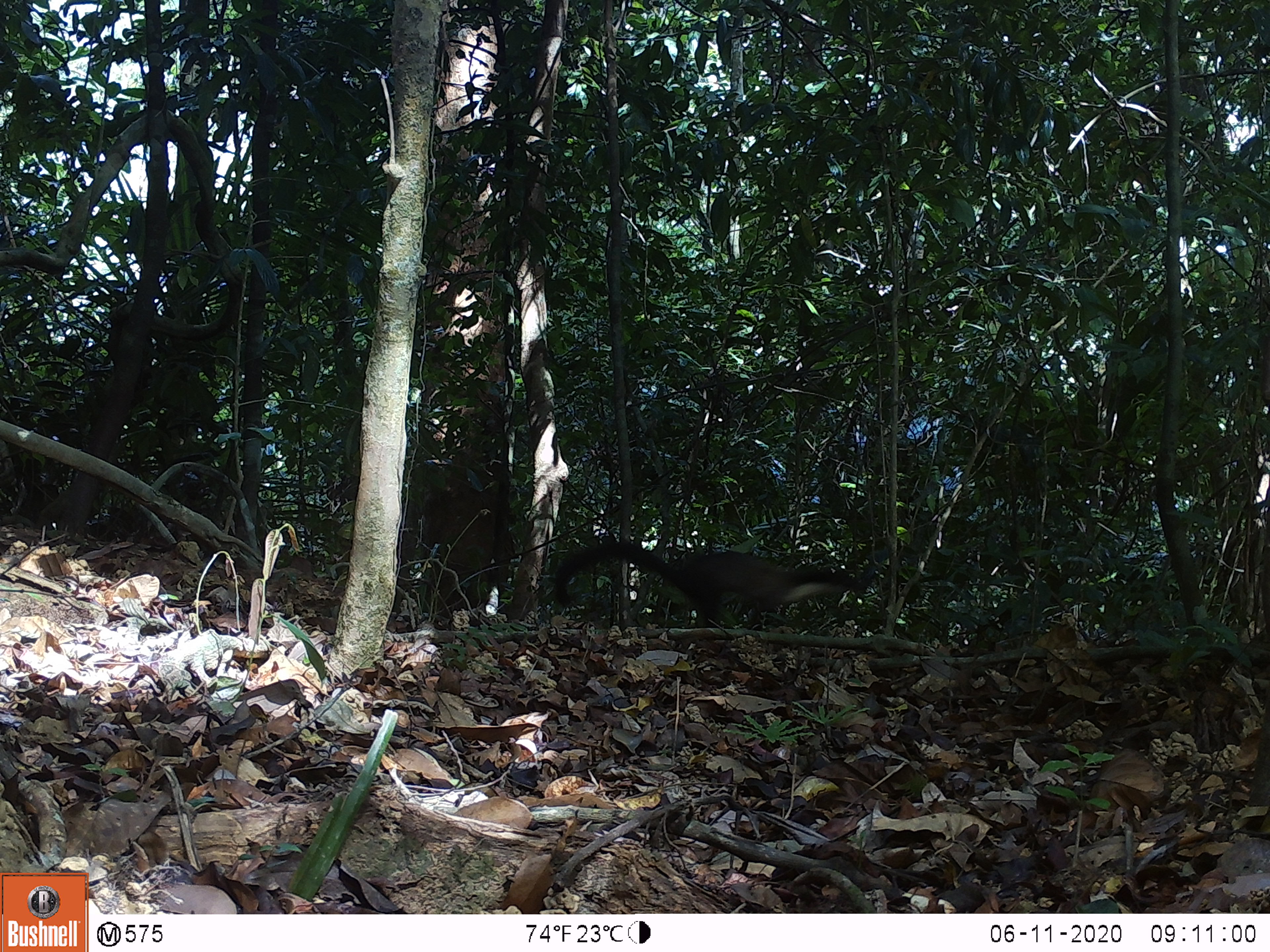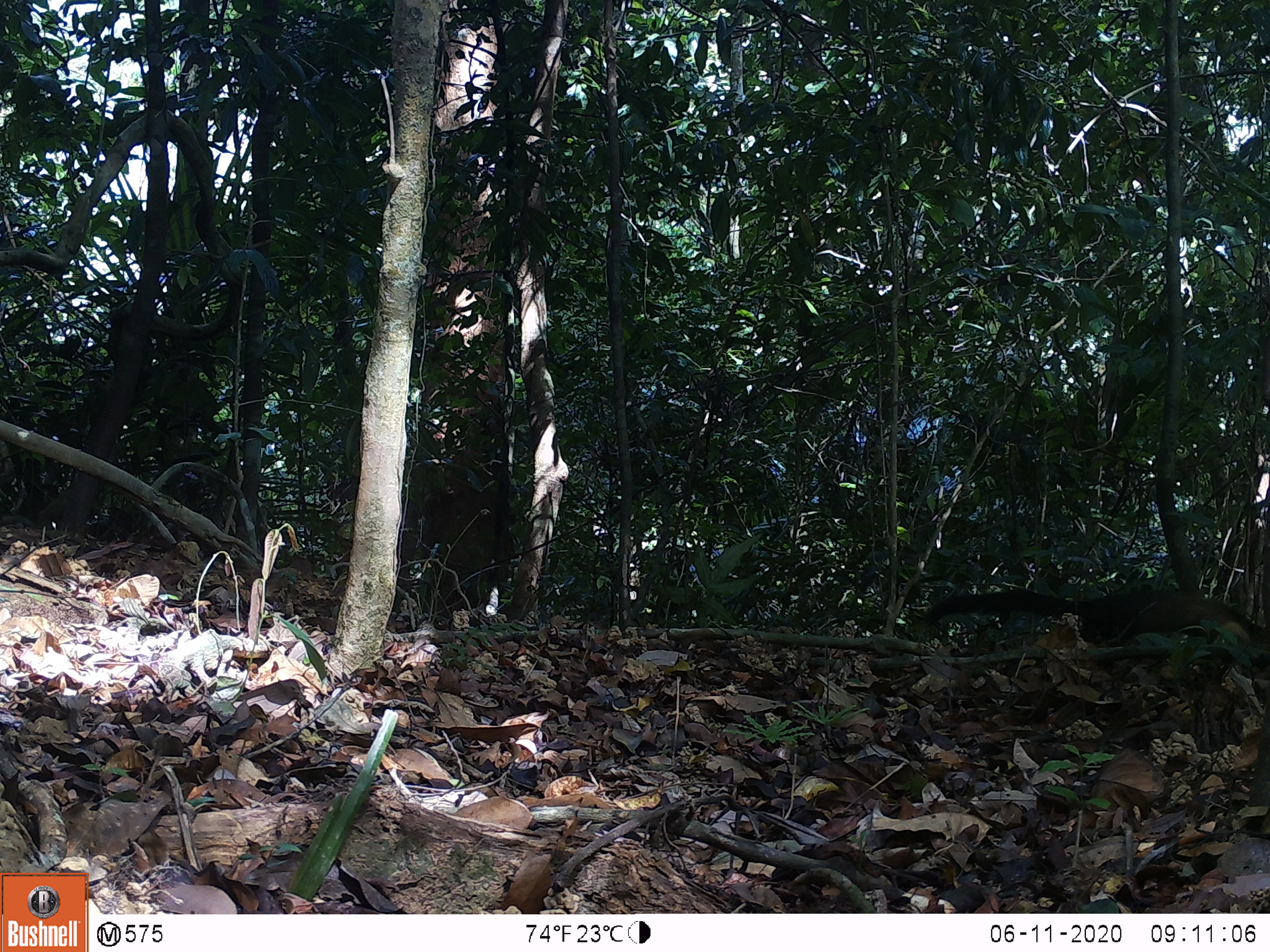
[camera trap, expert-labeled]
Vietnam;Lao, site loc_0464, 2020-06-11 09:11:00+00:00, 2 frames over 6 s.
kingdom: Animalia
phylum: Chordata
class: Mammalia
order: Carnivora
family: Mustelidae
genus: Martes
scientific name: Martes flavigula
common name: yellow-throated marten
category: yellow throated marten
Yellow throated marten (yellow-throated marten) (Martes flavigula). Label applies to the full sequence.